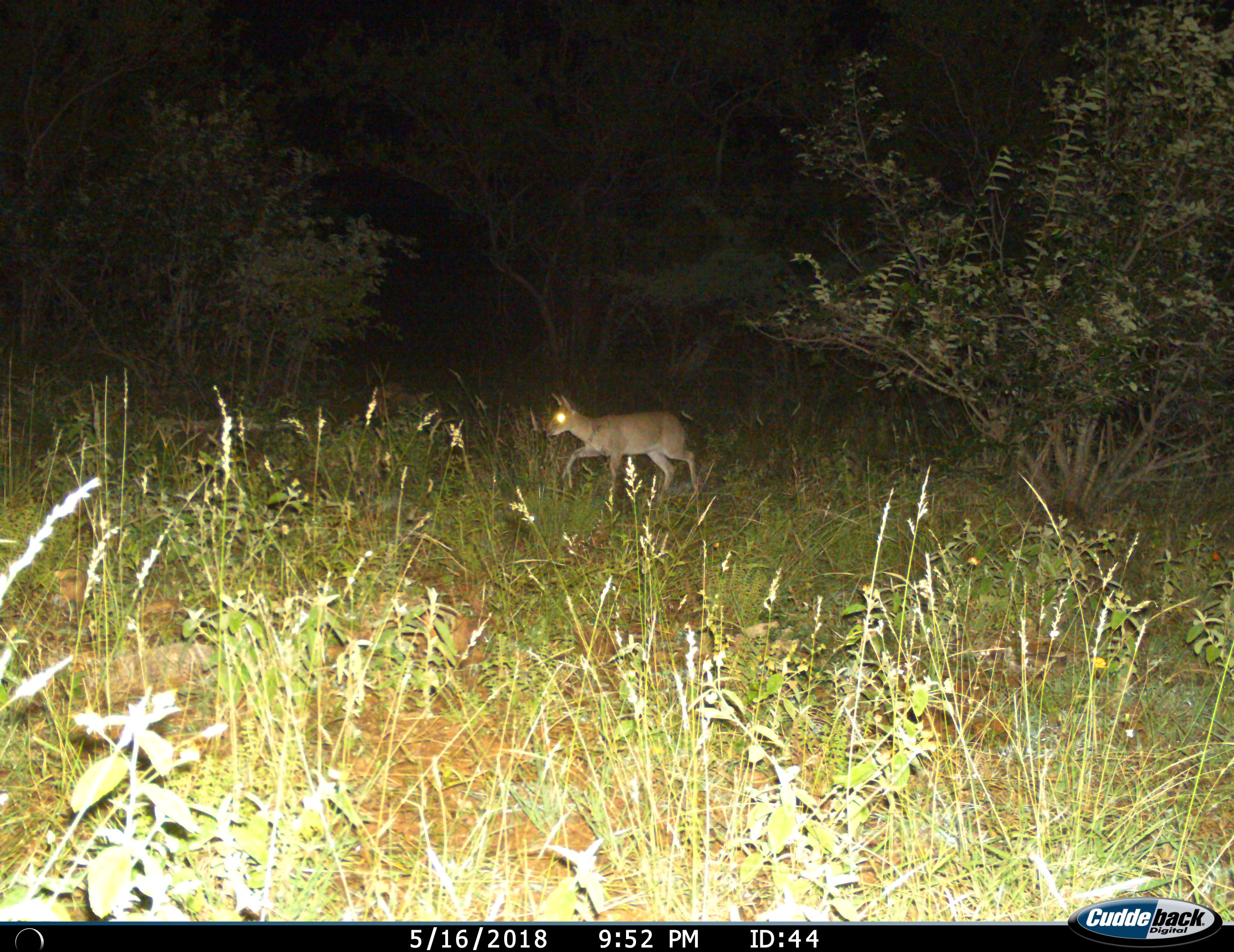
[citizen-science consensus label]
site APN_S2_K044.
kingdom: Animalia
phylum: Chordata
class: Mammalia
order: Artiodactyla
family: Bovidae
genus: Sylvicapra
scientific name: Sylvicapra grimmia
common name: common duiker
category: duikercommongrey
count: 1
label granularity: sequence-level